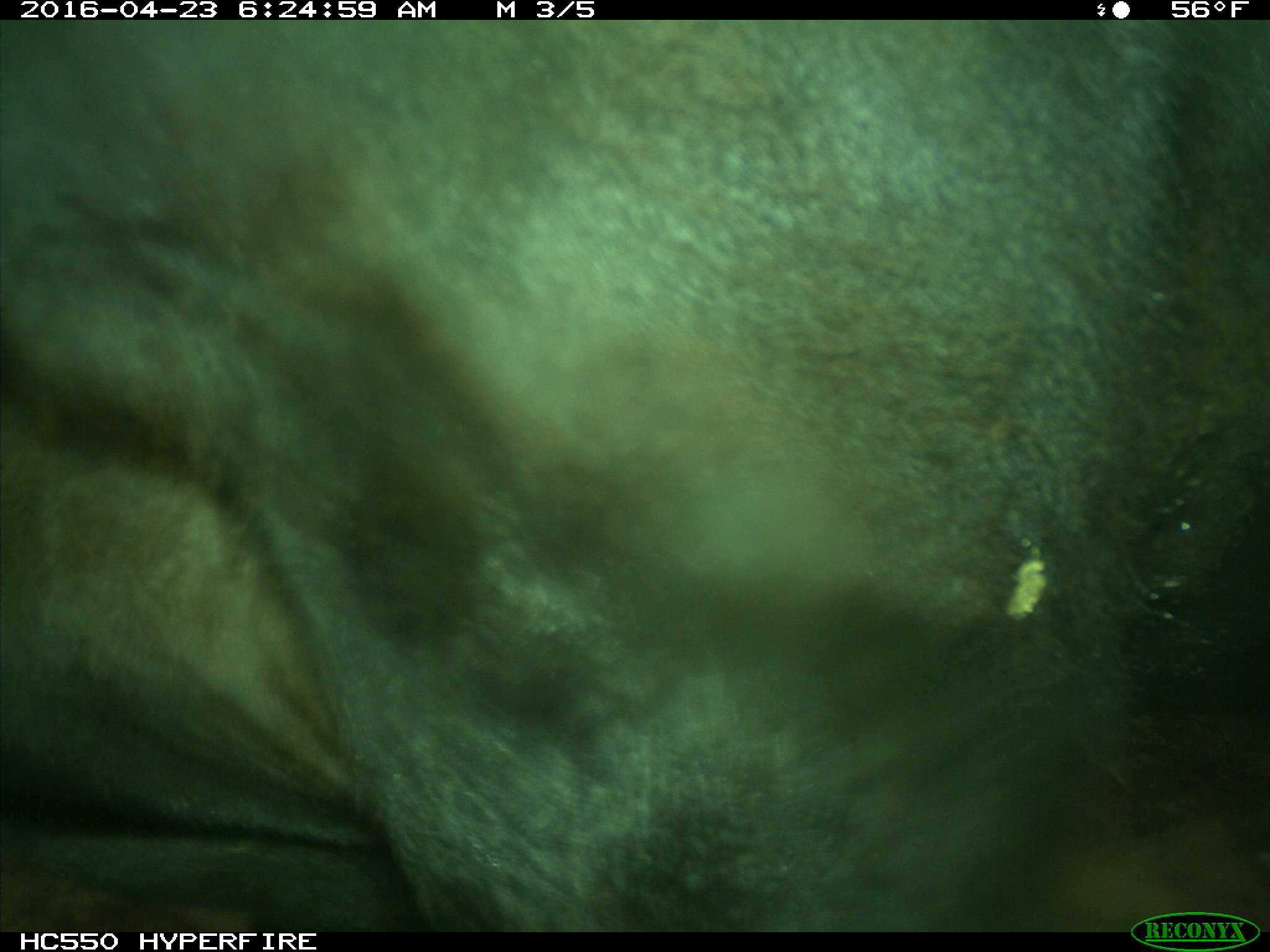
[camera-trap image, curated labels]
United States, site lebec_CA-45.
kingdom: Animalia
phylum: Chordata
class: Mammalia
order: Artiodactyla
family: Bovidae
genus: Bos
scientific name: Bos taurus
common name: domestic cow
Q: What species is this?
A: Bos taurus (domestic cow).